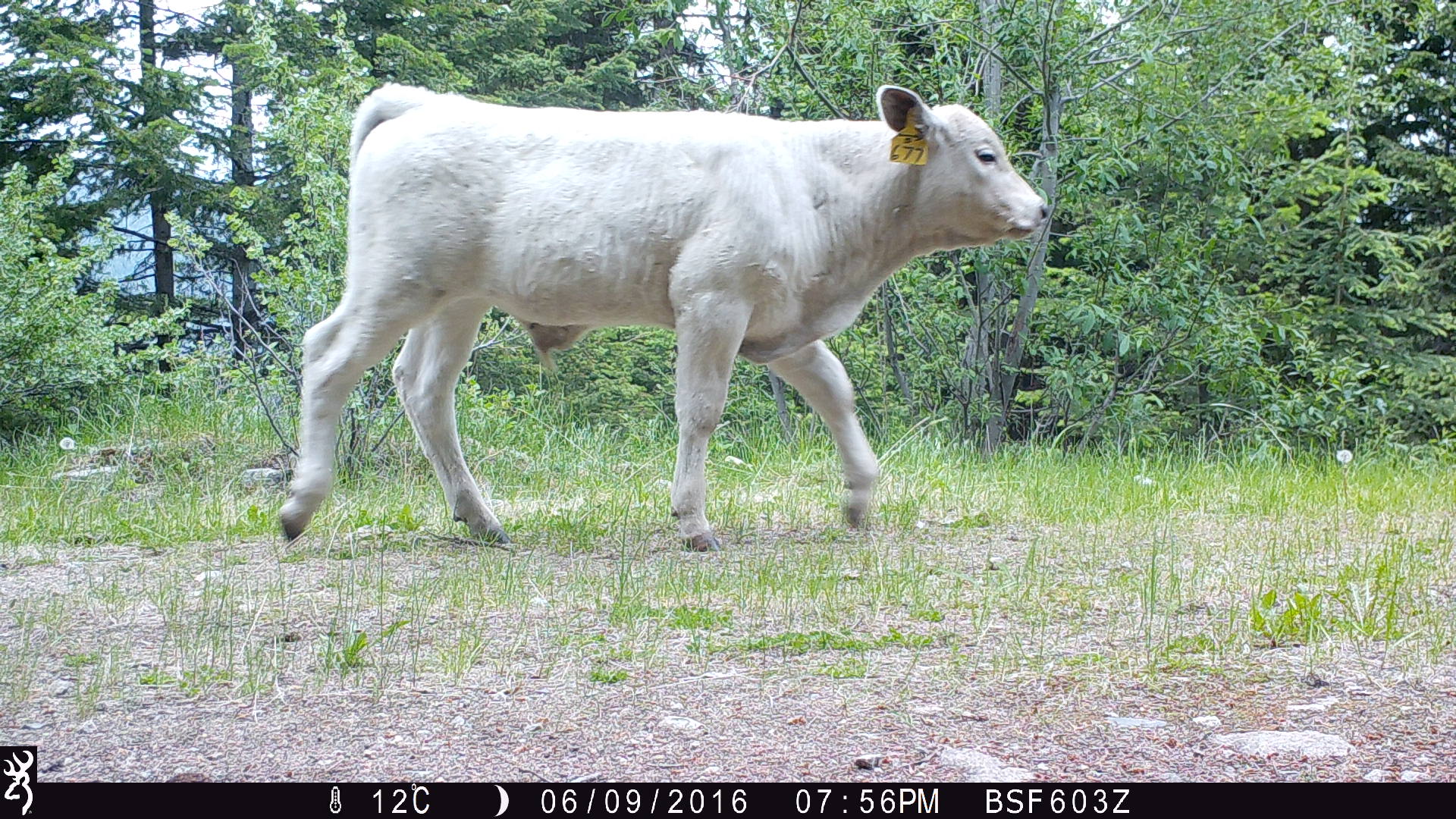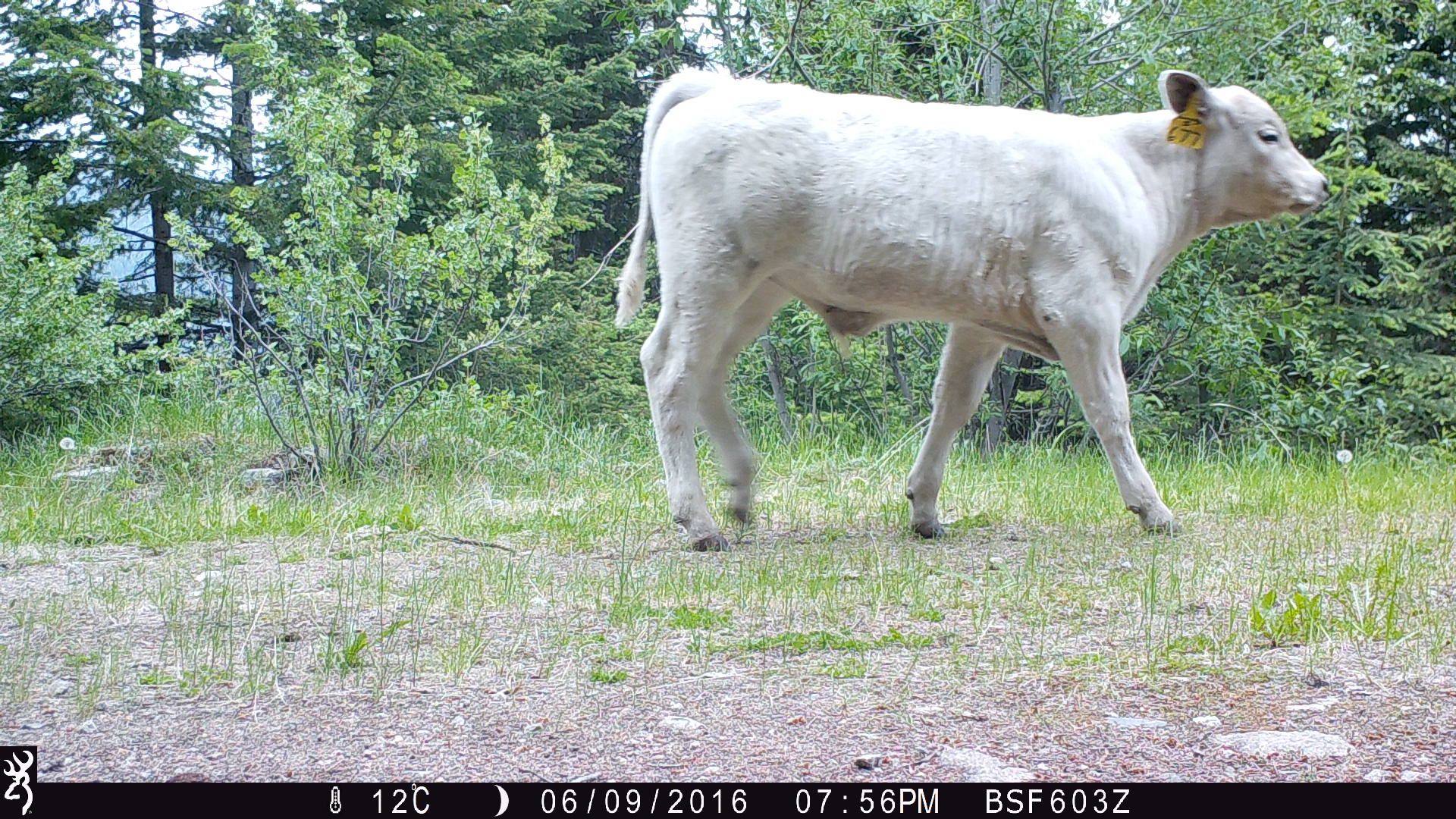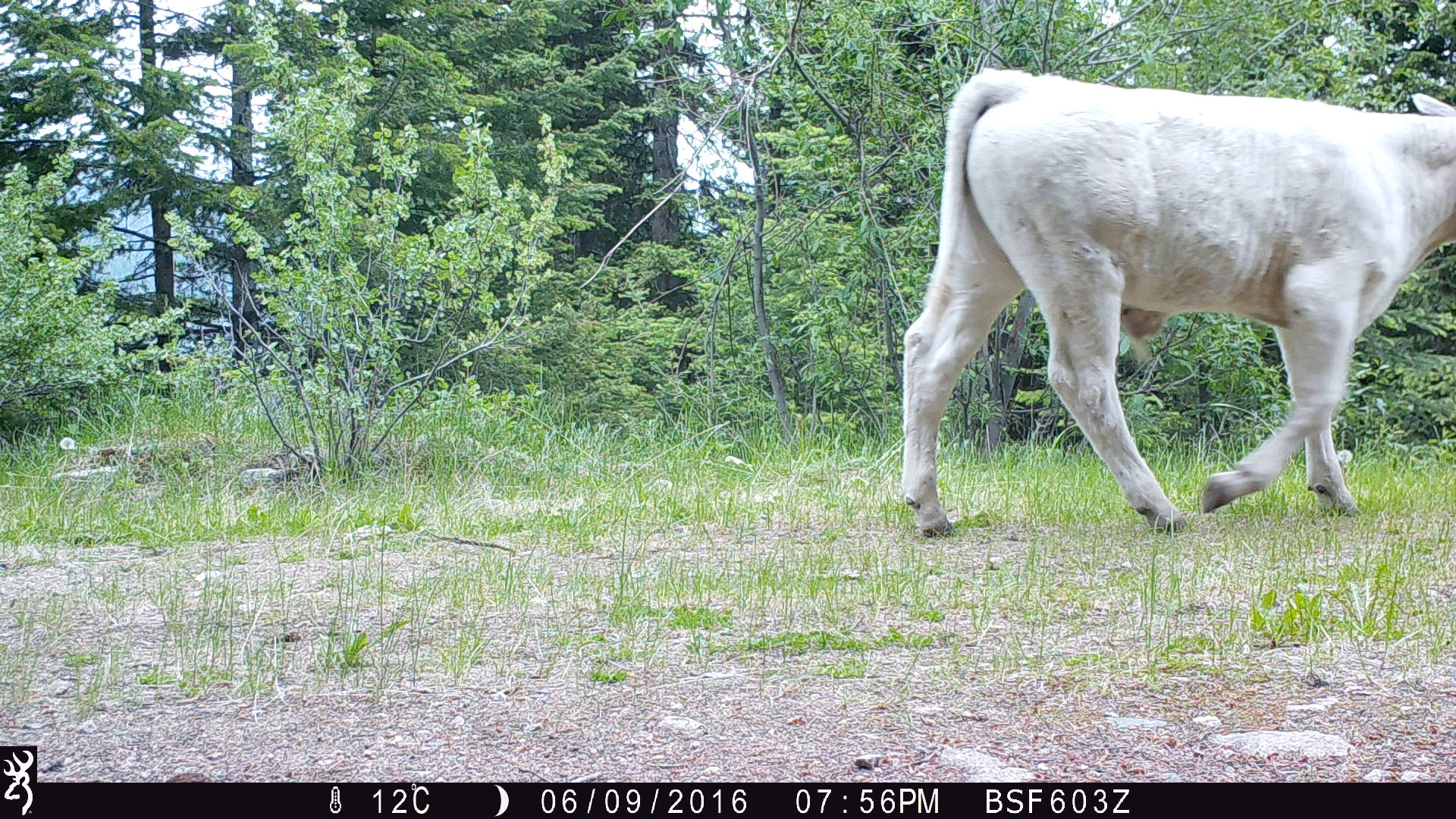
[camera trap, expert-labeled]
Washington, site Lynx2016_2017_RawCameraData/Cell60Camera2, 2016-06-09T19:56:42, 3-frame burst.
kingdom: Animalia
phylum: Chordata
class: Mammalia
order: Artiodactyla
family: Bovidae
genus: Bos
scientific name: Bos taurus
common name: domestic cattle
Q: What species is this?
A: Domestic cattle (Bos taurus).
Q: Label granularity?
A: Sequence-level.